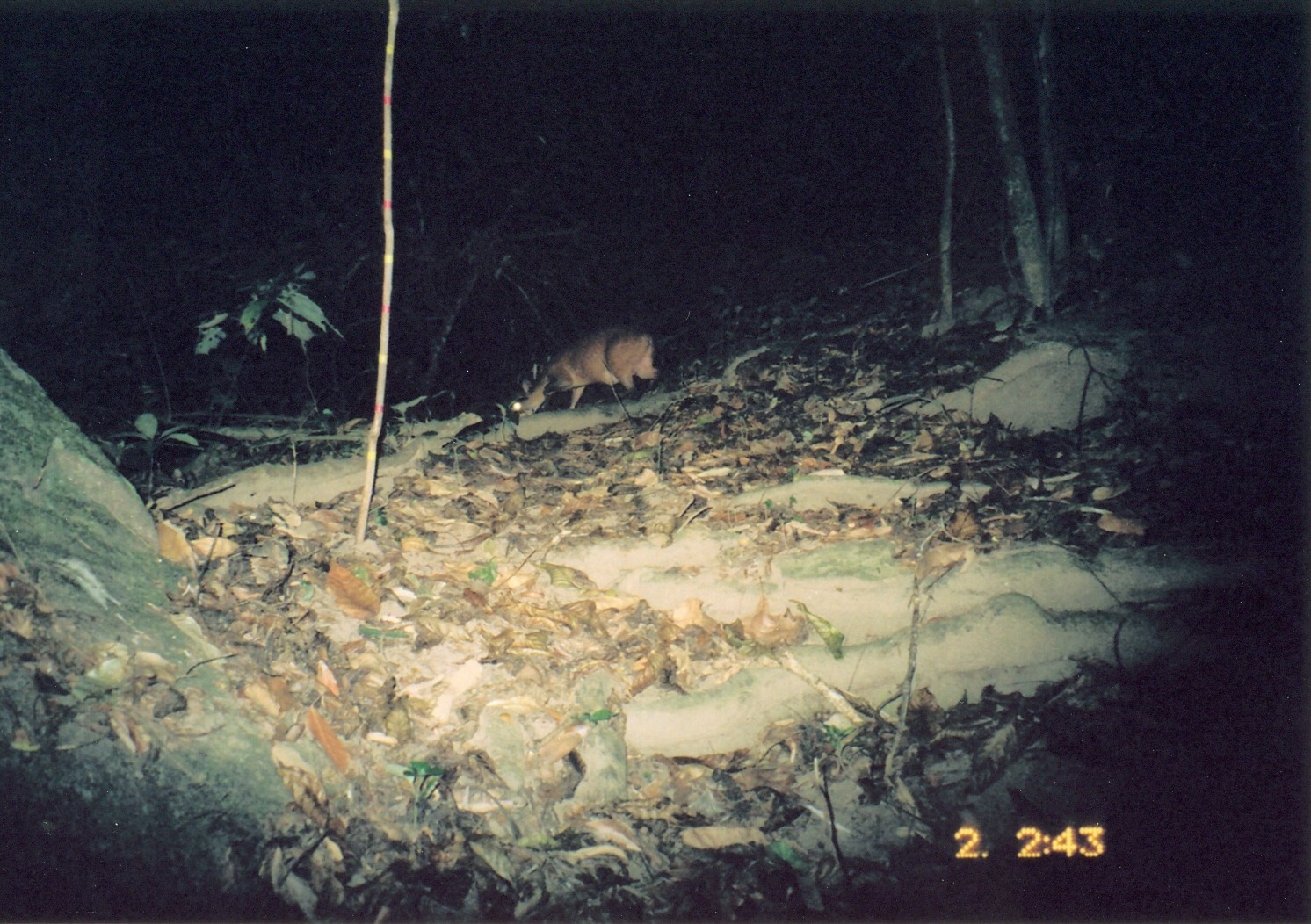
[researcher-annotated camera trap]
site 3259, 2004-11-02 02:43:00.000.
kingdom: Animalia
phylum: Chordata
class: Mammalia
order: Artiodactyla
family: Bovidae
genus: Cephalophus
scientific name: Cephalophus harveyi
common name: harvey's duiker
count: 1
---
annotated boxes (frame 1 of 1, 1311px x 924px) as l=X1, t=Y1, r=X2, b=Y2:
cephalophus harveyi: l=503, t=328, r=671, b=433